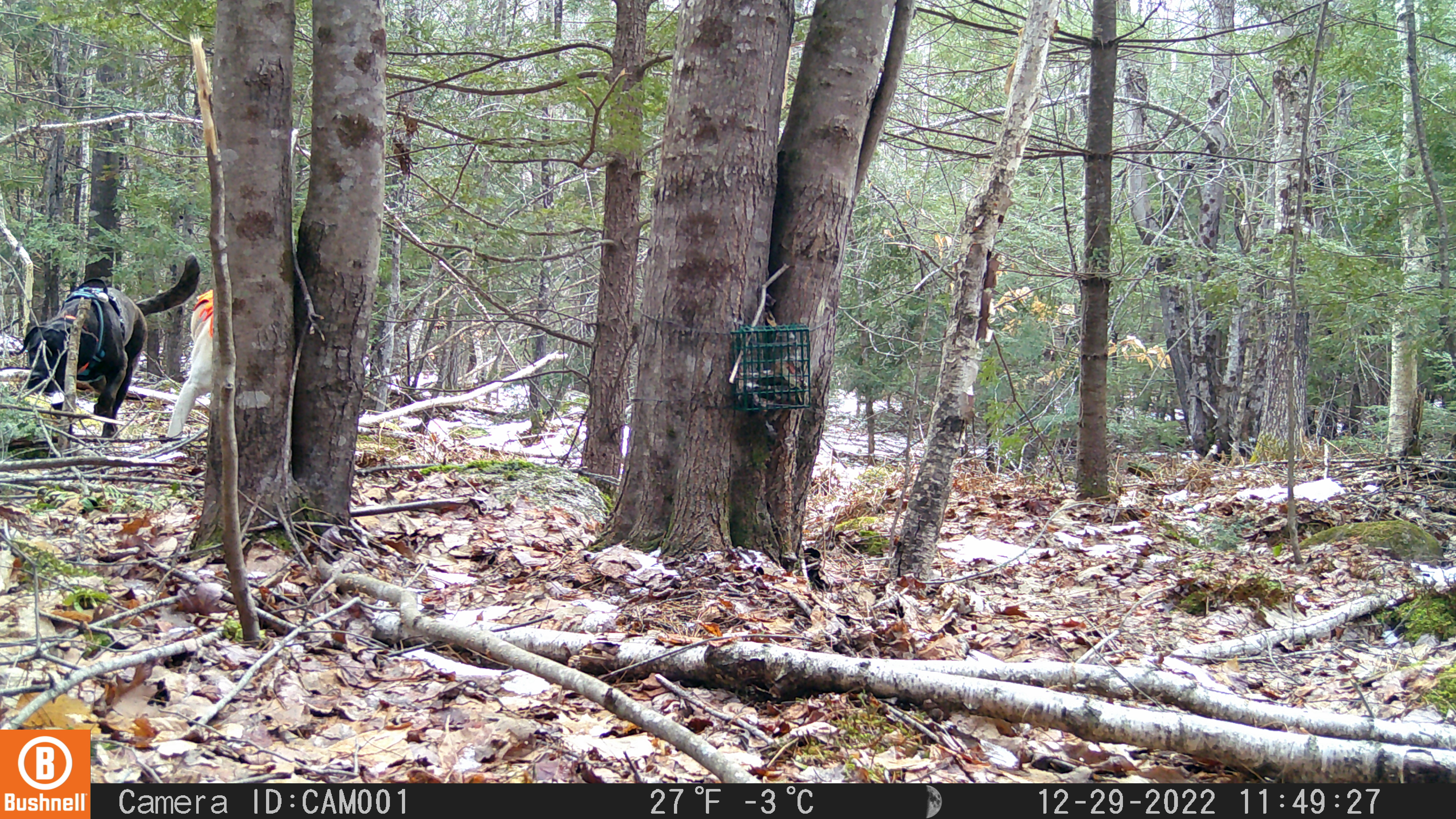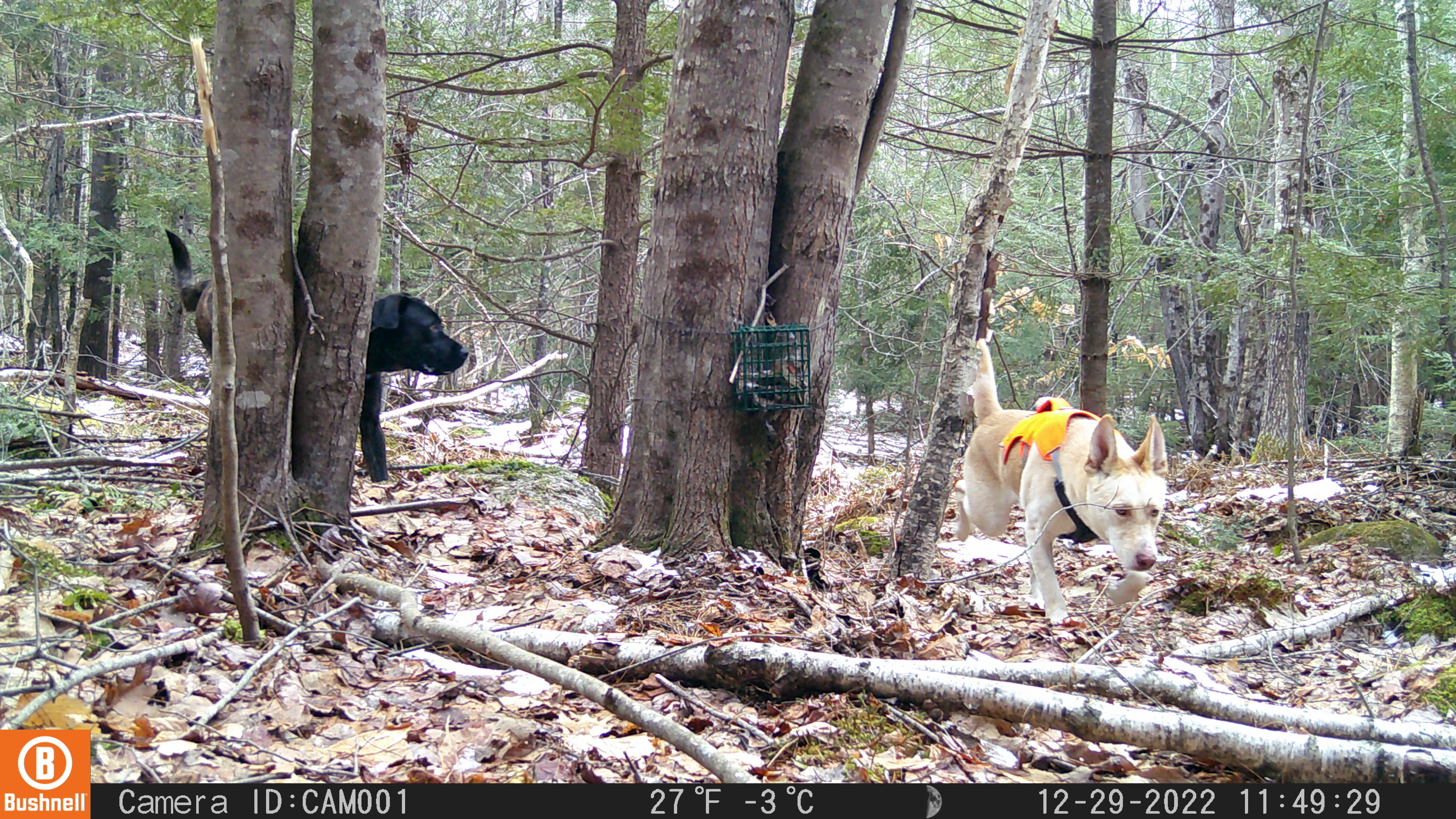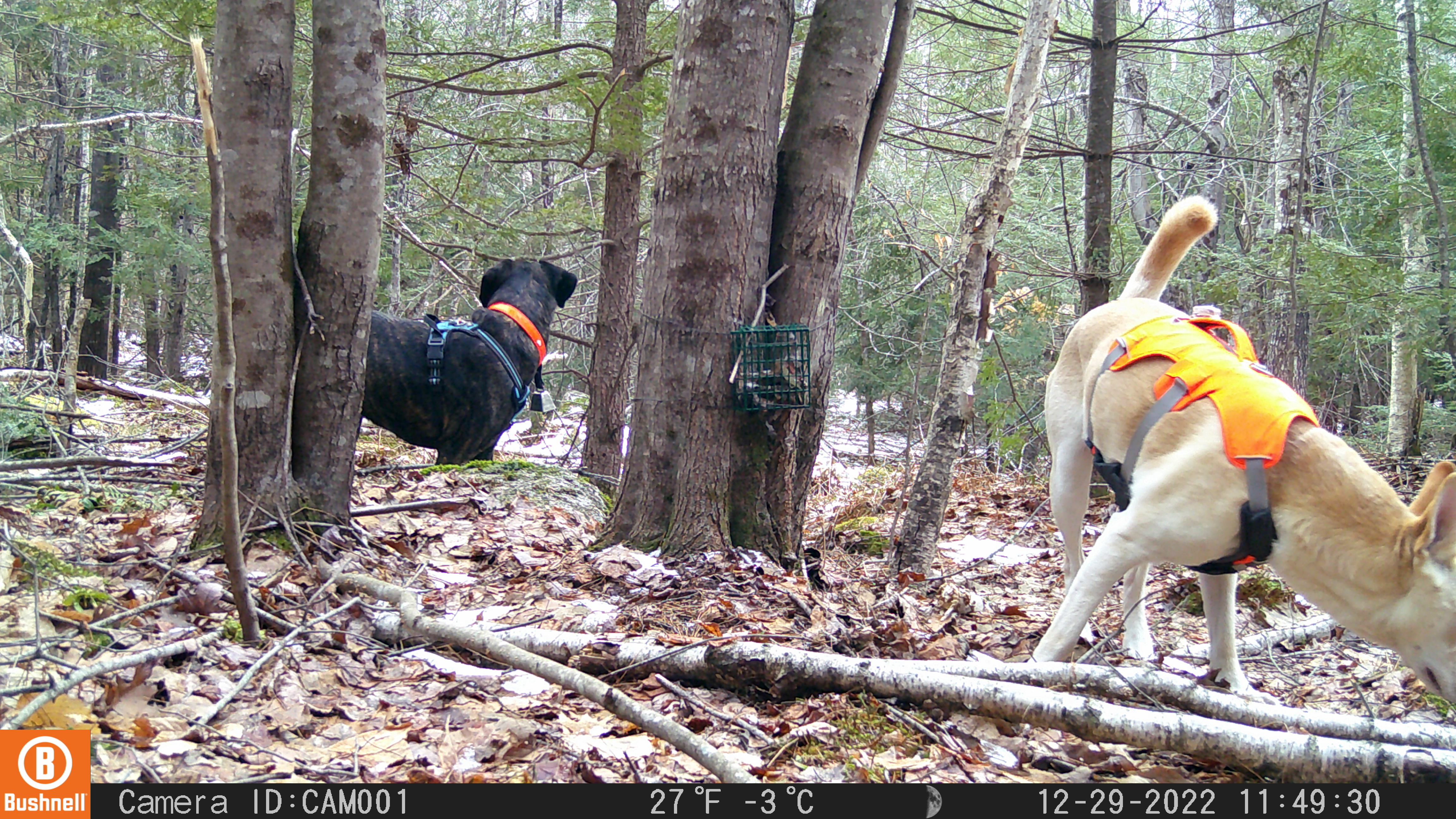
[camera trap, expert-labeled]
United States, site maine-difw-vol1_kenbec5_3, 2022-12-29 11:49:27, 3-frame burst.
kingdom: Animalia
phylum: Chordata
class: Mammalia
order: Carnivora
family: Canidae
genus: Canis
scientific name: Canis familiaris familiaris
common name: domestic dog